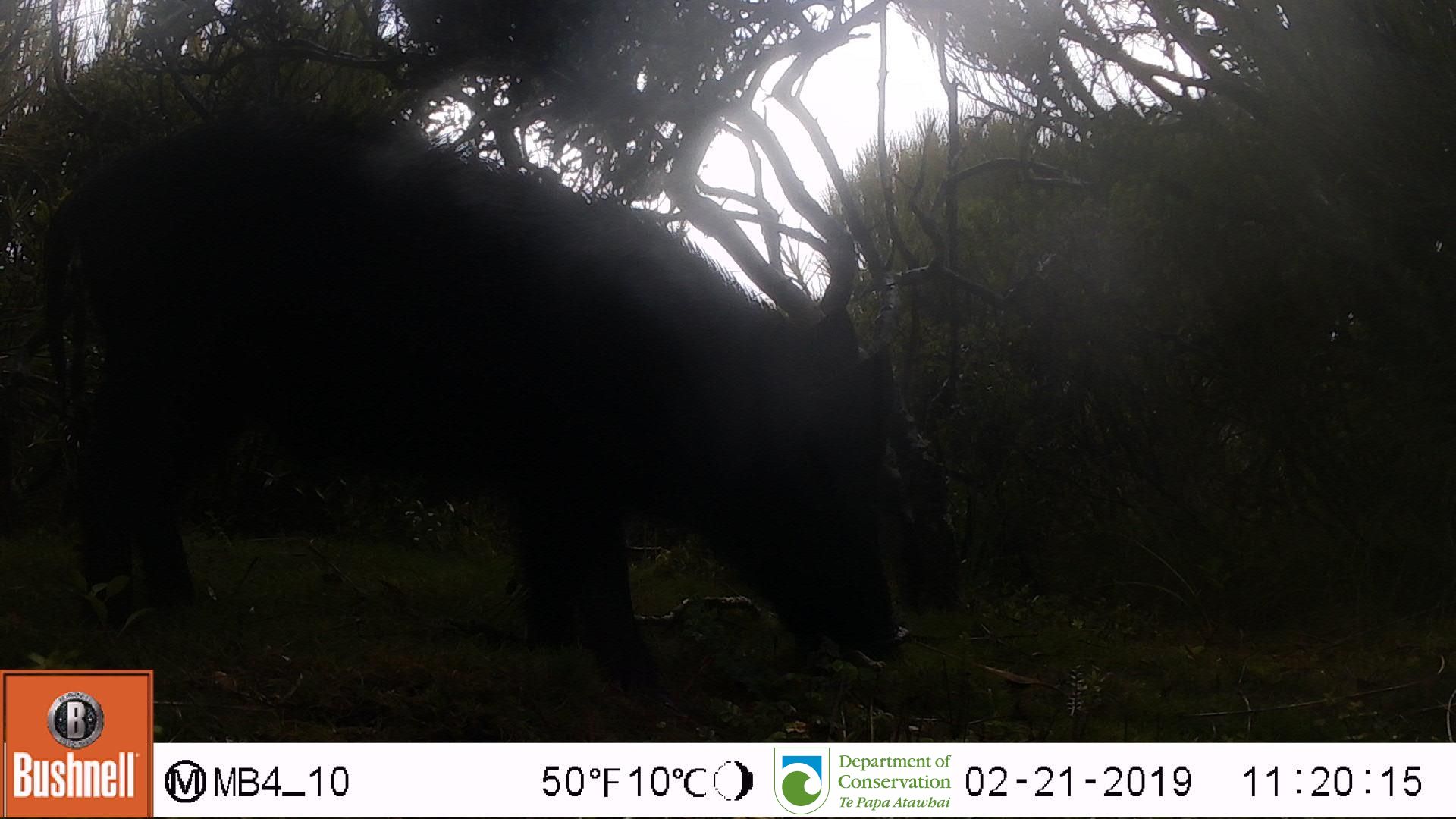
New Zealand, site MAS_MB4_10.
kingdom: Animalia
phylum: Chordata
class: Mammalia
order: Artiodactyla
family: Suidae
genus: Sus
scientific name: Sus scrofa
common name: pig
Pig (Sus scrofa).